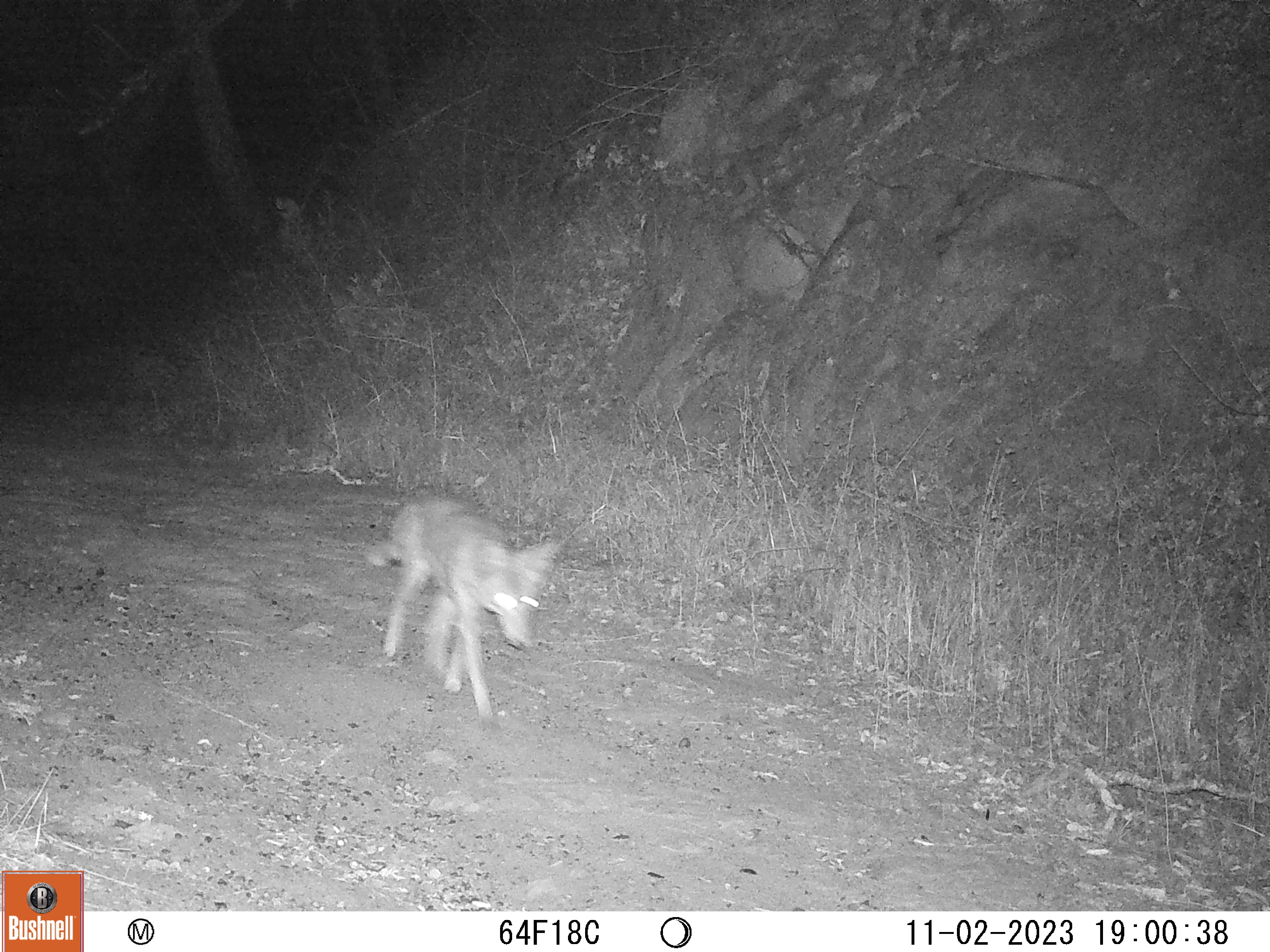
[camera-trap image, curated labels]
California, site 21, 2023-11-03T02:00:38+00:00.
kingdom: Animalia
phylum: Chordata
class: Mammalia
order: Carnivora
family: Canidae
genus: Canis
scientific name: Canis latrans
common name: coyote